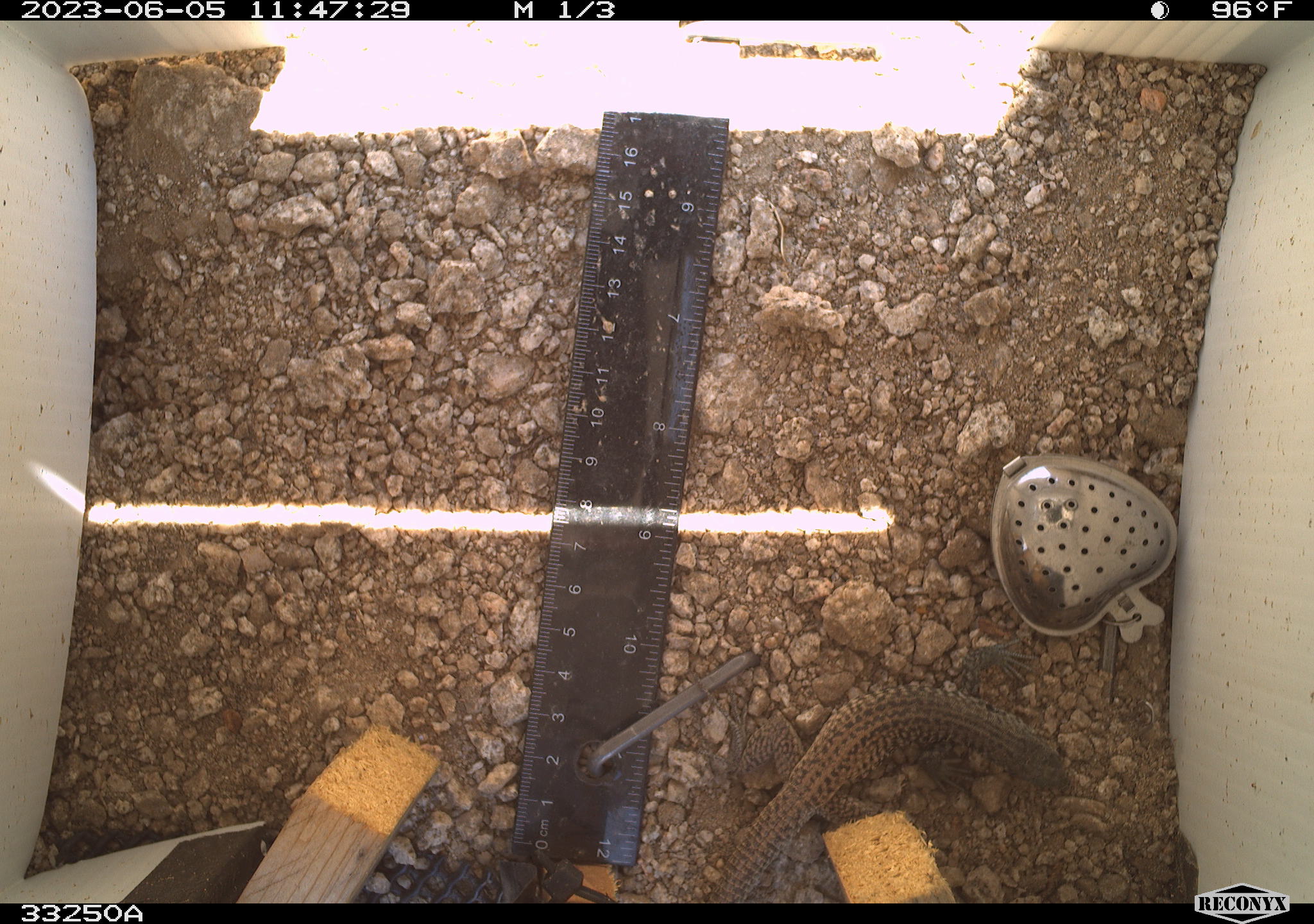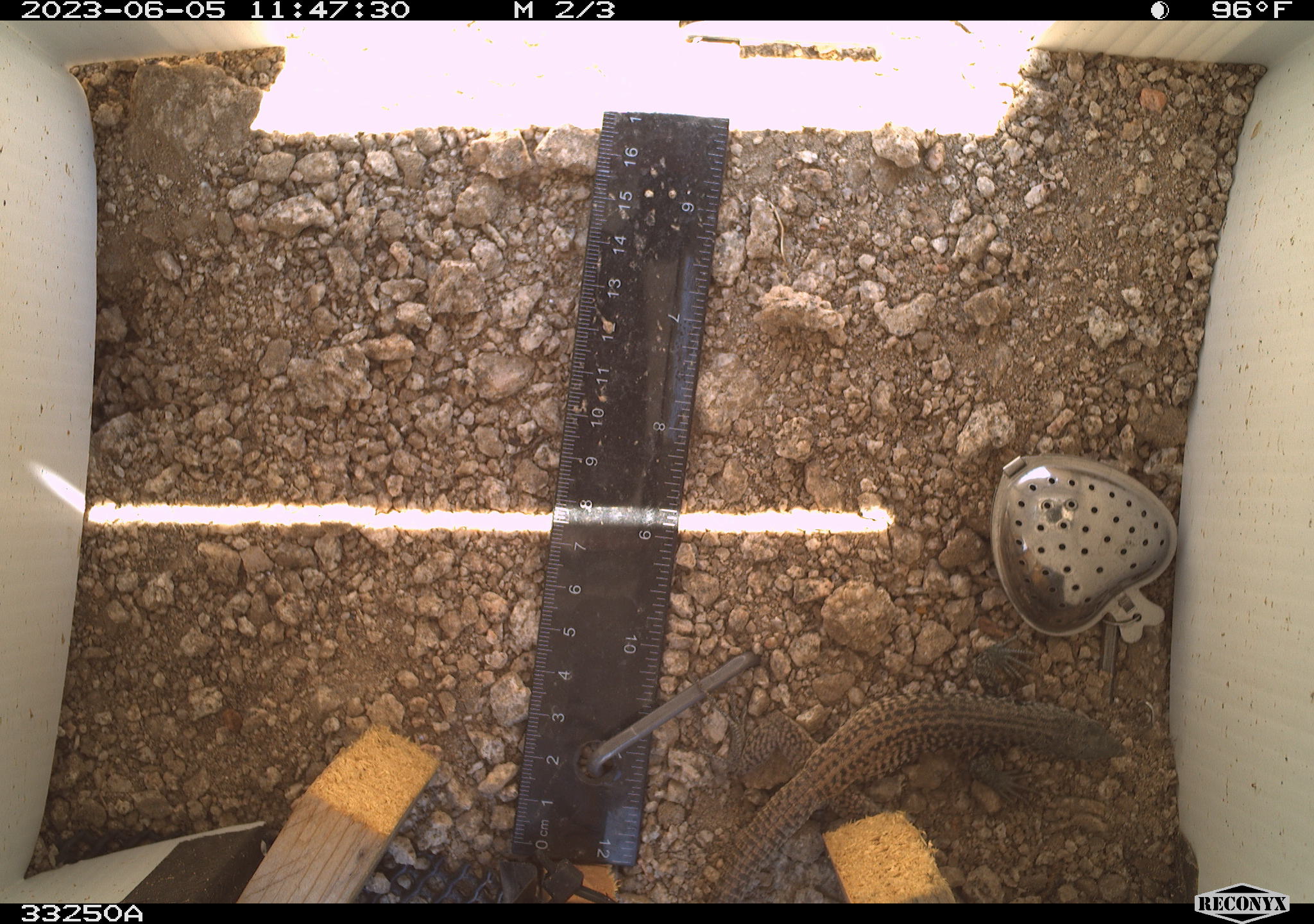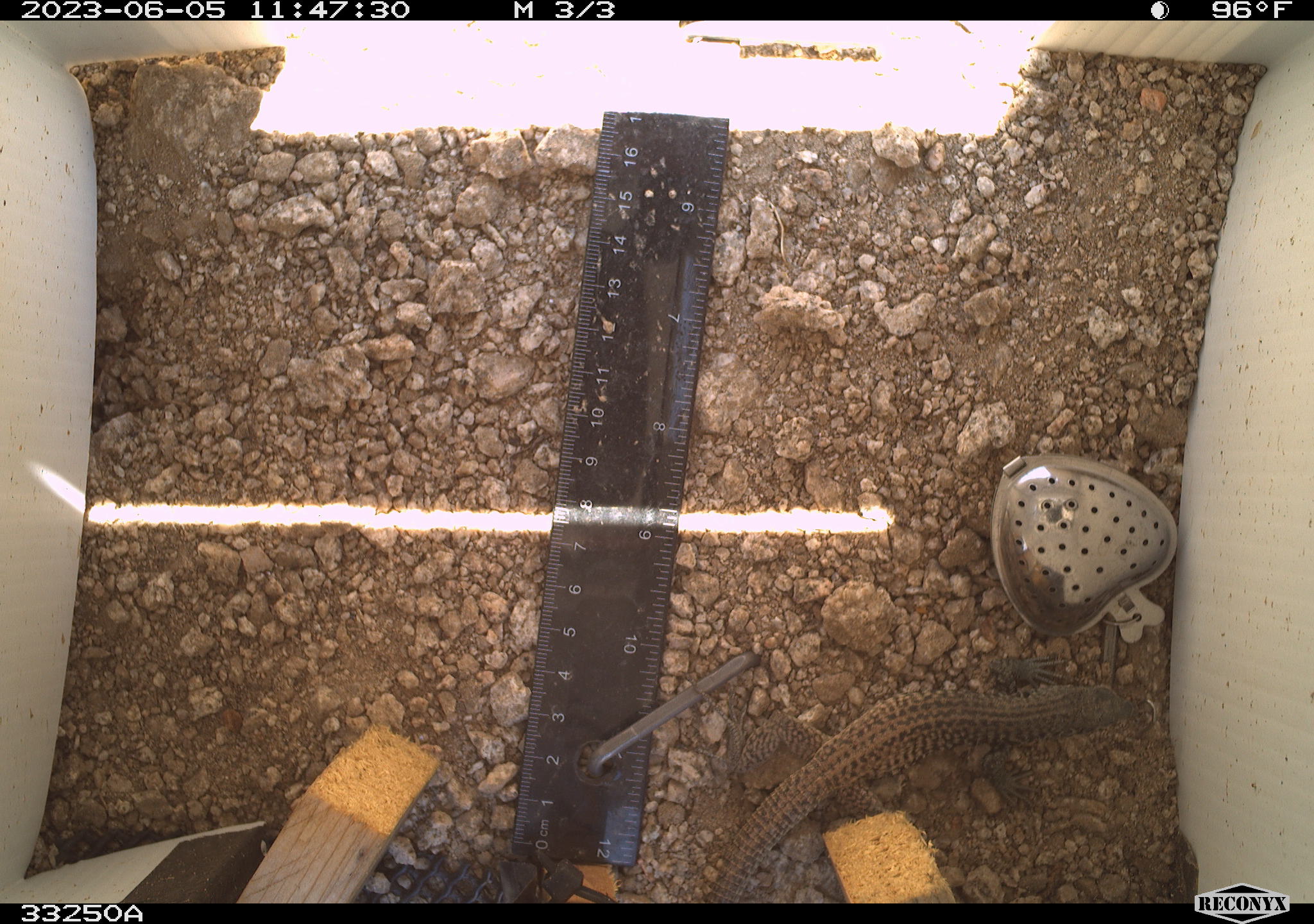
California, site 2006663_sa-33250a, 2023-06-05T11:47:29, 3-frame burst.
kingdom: Animalia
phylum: Chordata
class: Reptilia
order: Squamata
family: Teiidae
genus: Aspidoscelis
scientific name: Aspidoscelis tigris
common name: western whiptail